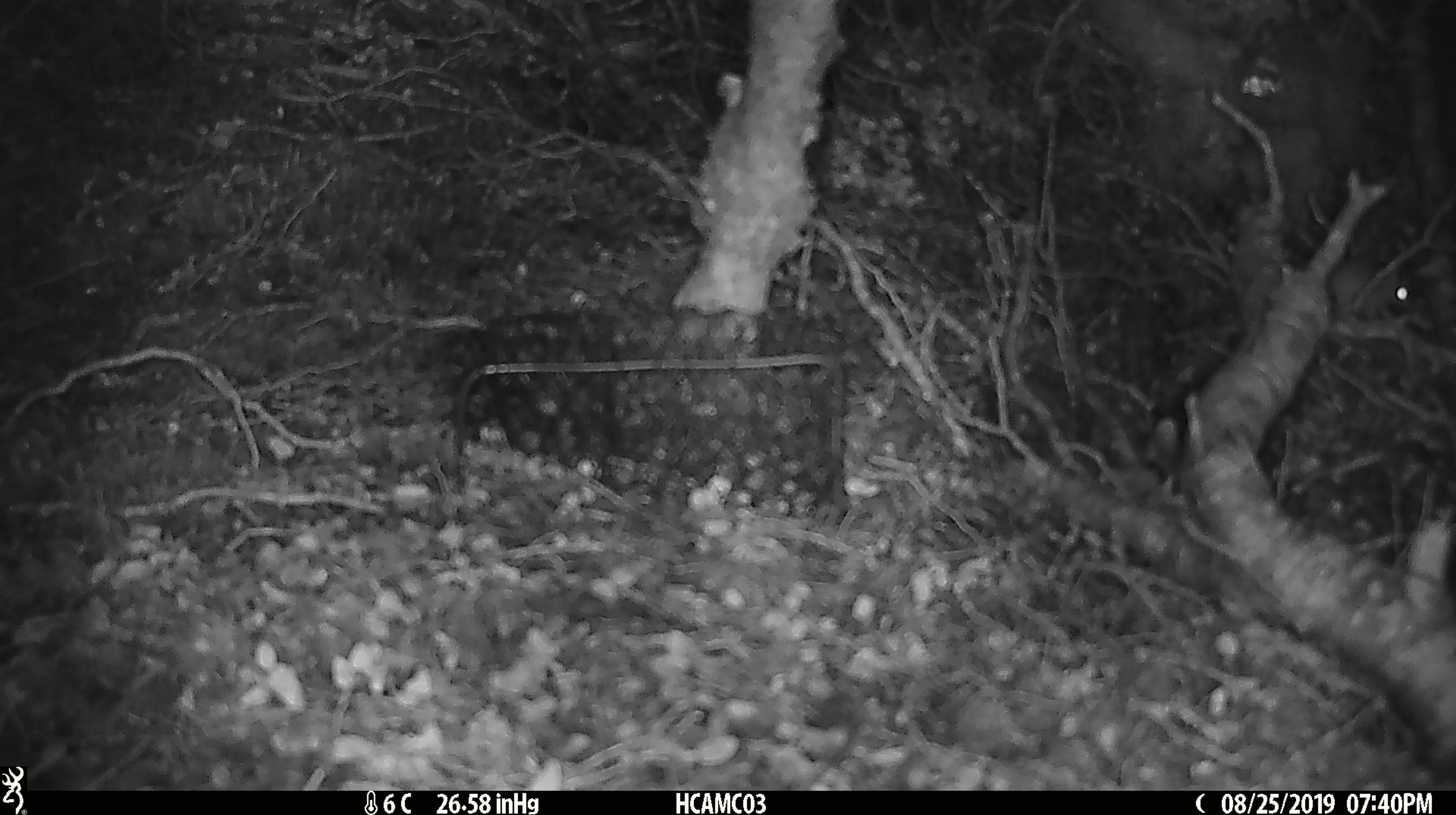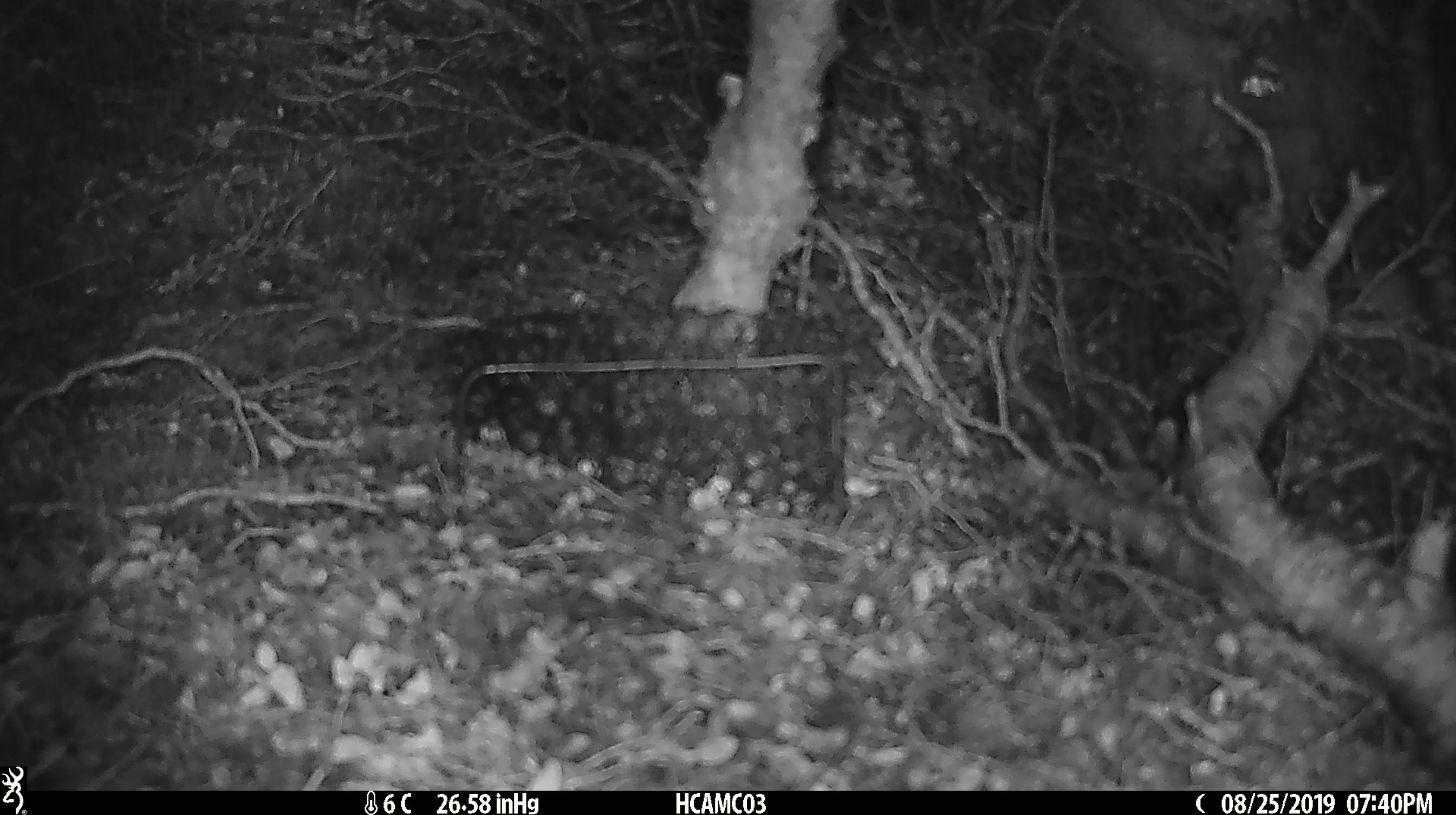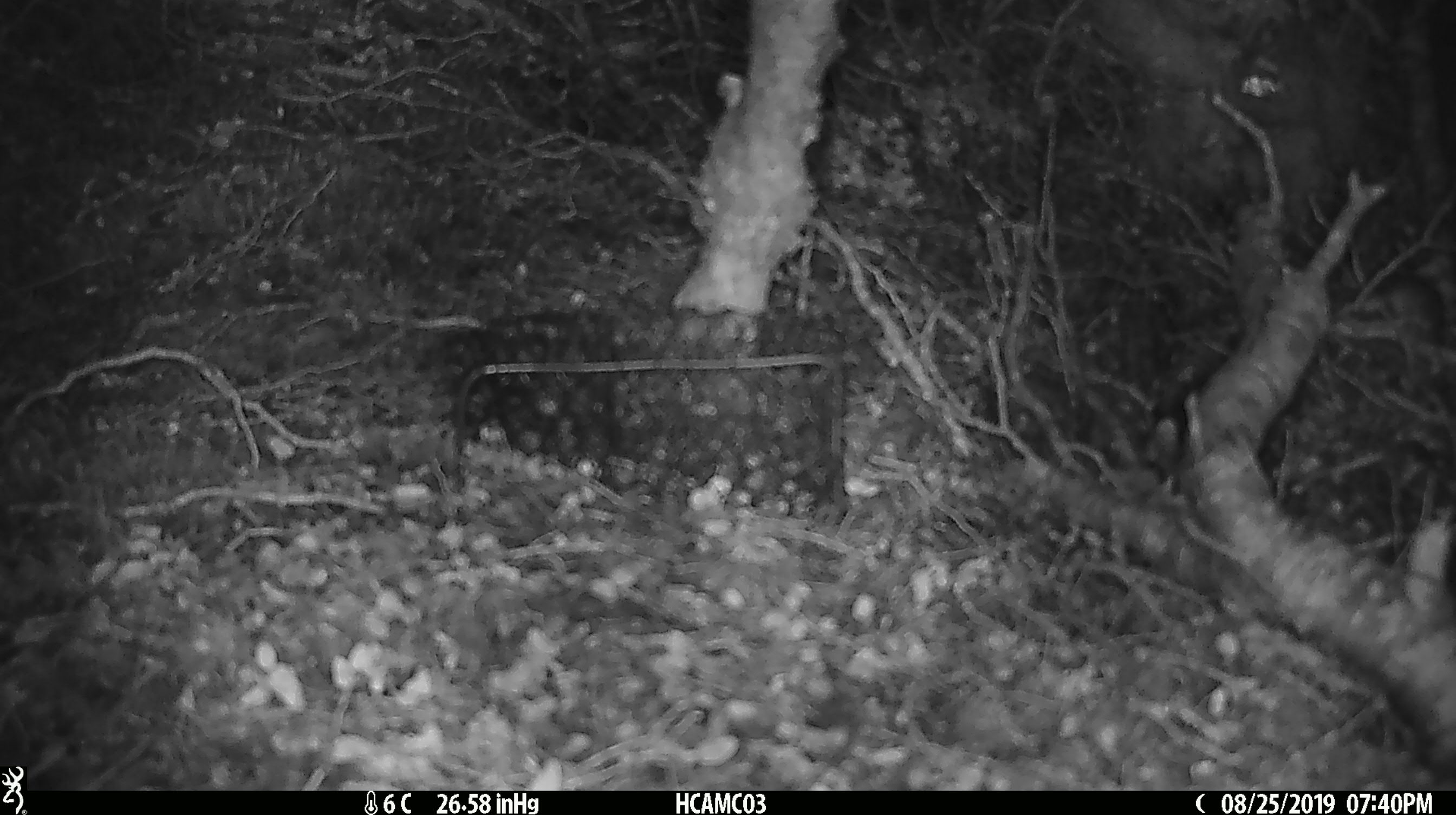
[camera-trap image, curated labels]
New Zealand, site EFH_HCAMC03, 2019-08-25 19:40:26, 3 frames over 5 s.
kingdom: Animalia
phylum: Chordata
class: Mammalia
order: Rodentia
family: Muridae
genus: Mus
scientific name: Mus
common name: mouse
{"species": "mouse (Mus)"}